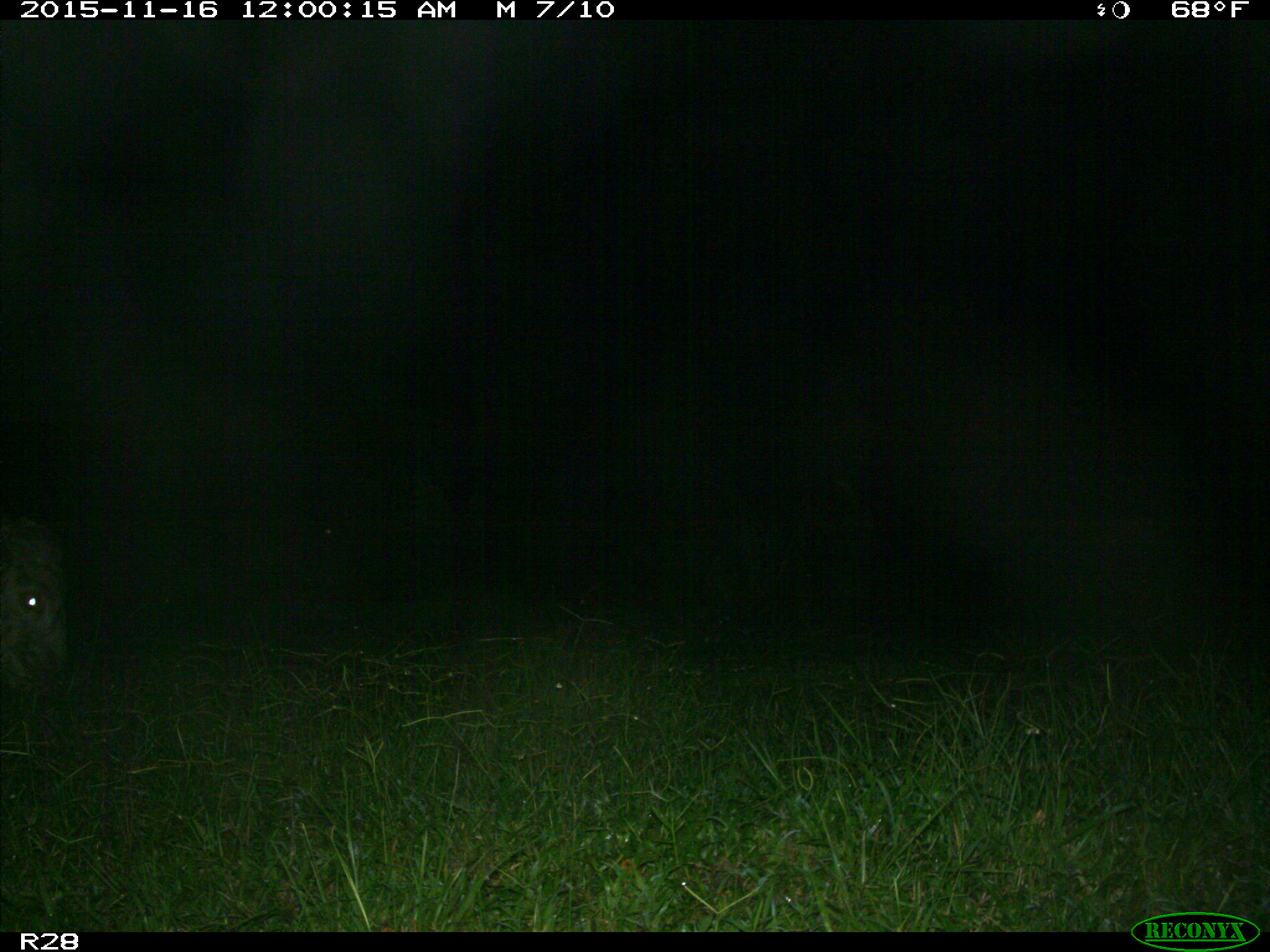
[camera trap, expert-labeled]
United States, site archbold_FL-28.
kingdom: Animalia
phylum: Chordata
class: Mammalia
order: Artiodactyla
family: Bovidae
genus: Bos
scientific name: Bos taurus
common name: domestic cow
Bos taurus (domestic cow).